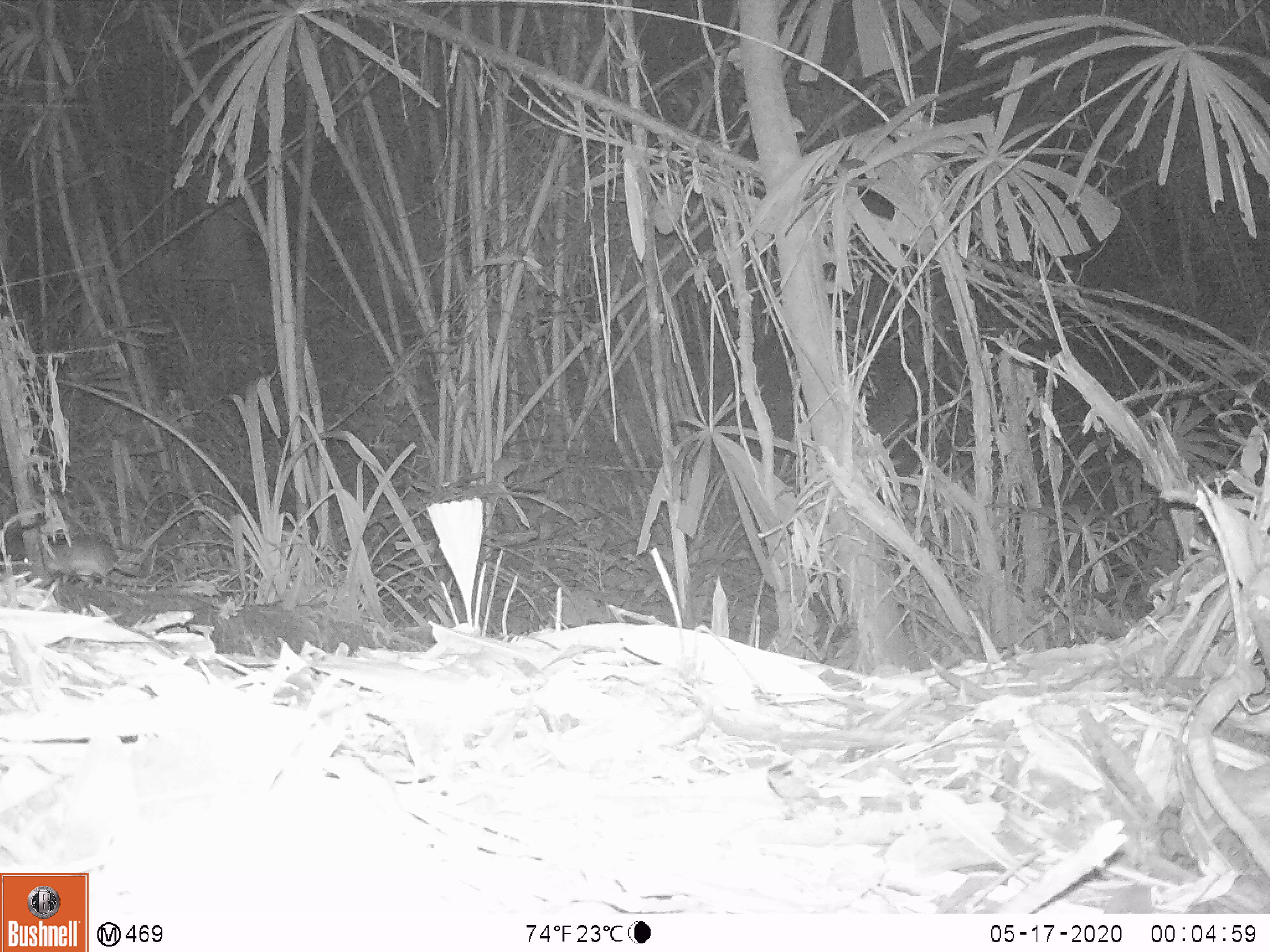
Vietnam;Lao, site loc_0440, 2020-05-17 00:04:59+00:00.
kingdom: Animalia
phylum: Chordata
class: Mammalia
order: Rodentia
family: Muridae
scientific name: Muridae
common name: old-world mice and rats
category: unidentified murid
Unidentified murid (old-world mice and rats) (Muridae). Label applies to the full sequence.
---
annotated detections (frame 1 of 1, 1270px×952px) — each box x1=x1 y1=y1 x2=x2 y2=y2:
unidentified murid: x1=42 y1=537 x2=118 y2=588